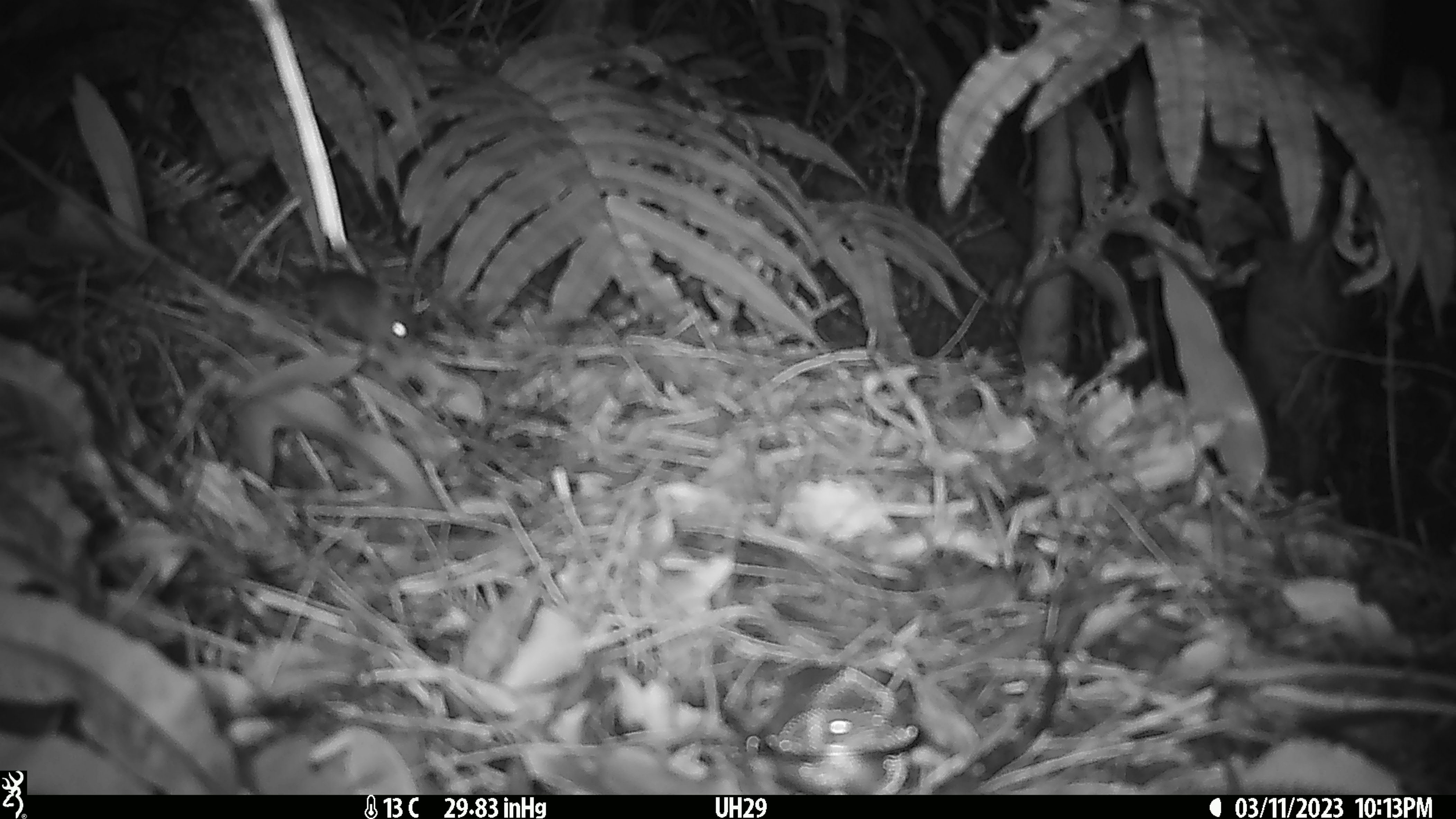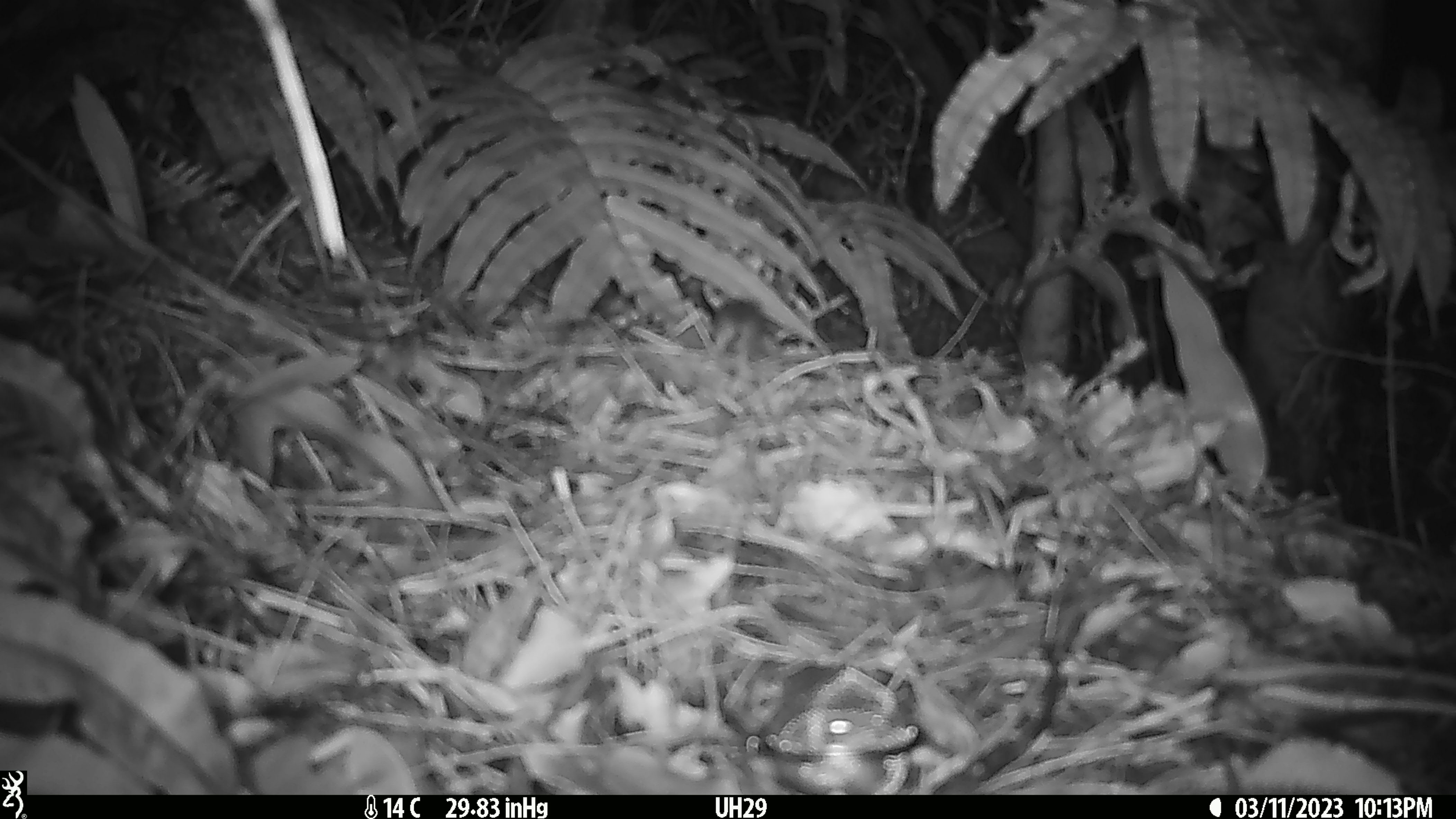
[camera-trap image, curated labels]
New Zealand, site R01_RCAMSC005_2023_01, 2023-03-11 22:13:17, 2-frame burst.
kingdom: Animalia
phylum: Chordata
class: Mammalia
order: Rodentia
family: Muridae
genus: Mus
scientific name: Mus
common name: mouse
Mouse (Mus).